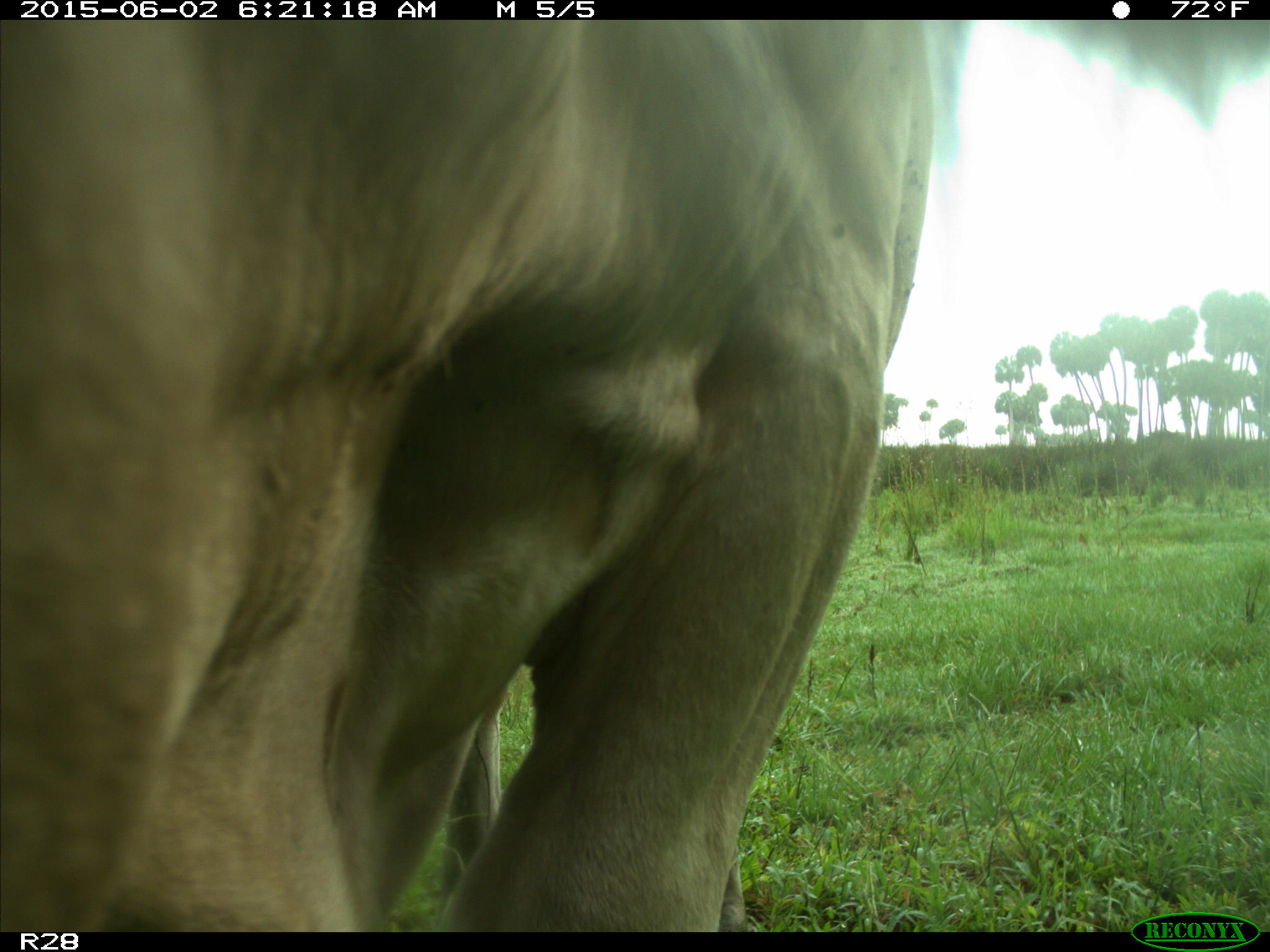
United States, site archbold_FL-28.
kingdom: Animalia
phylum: Chordata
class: Mammalia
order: Artiodactyla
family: Bovidae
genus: Bos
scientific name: Bos taurus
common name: domestic cow